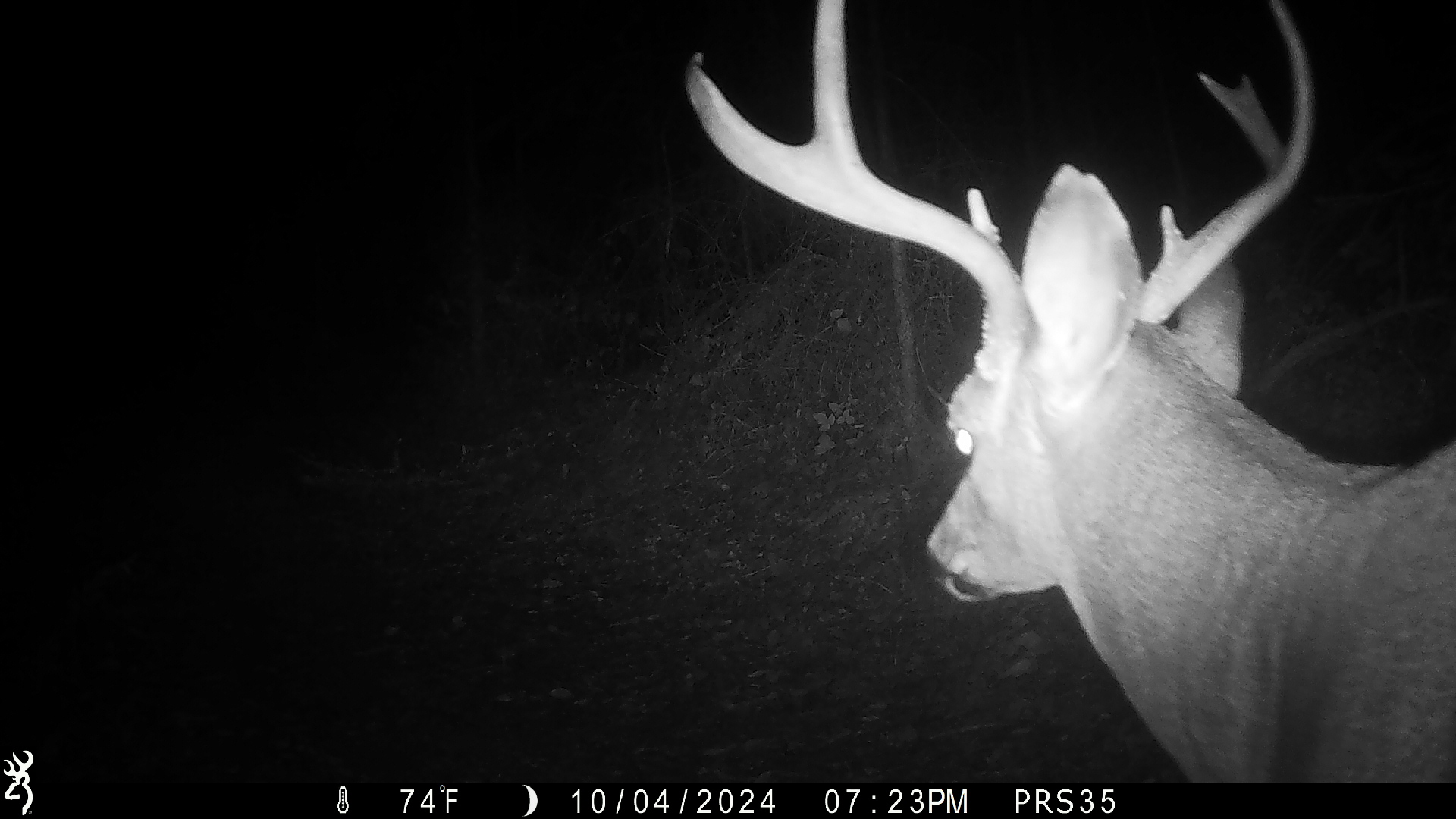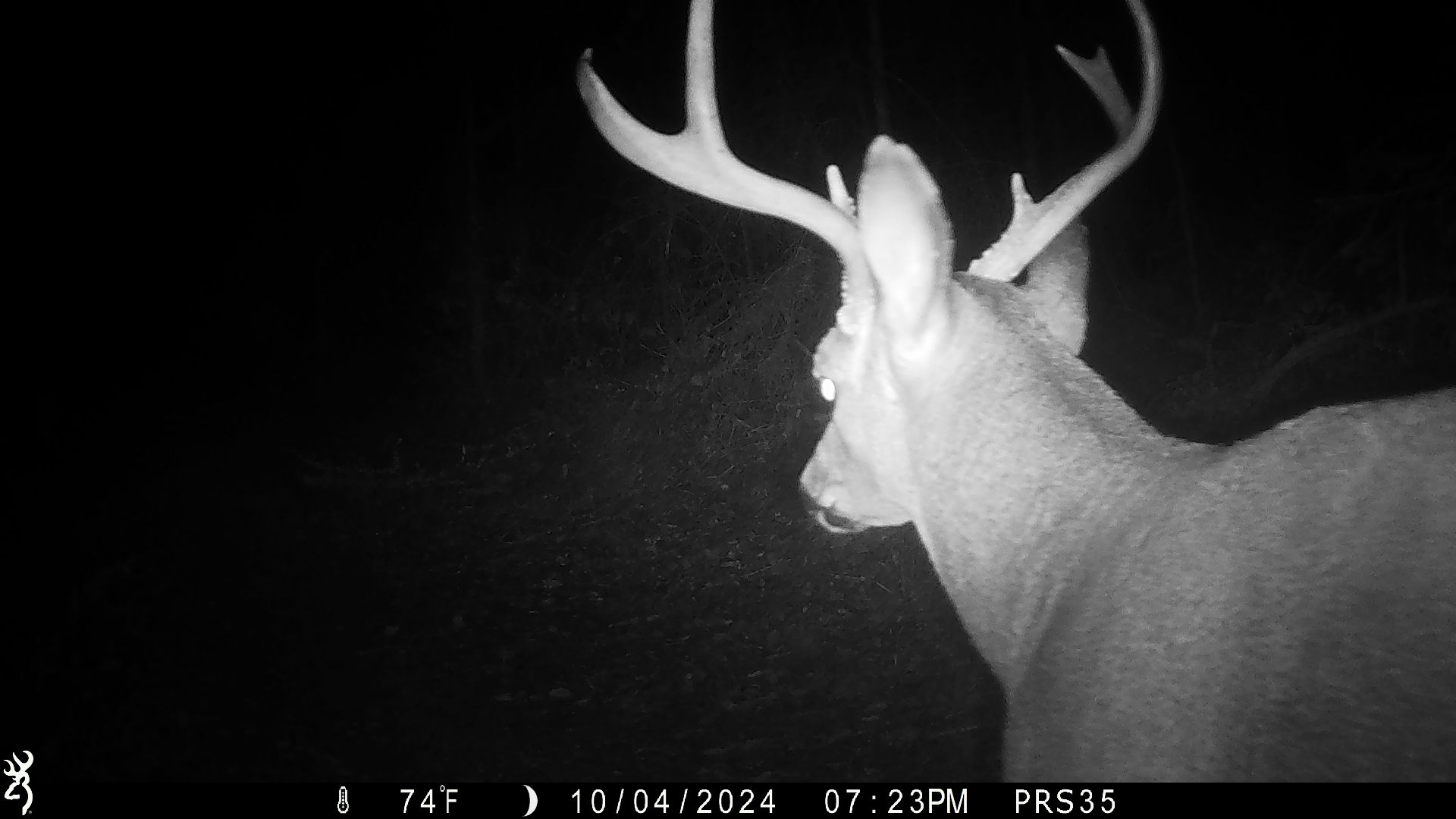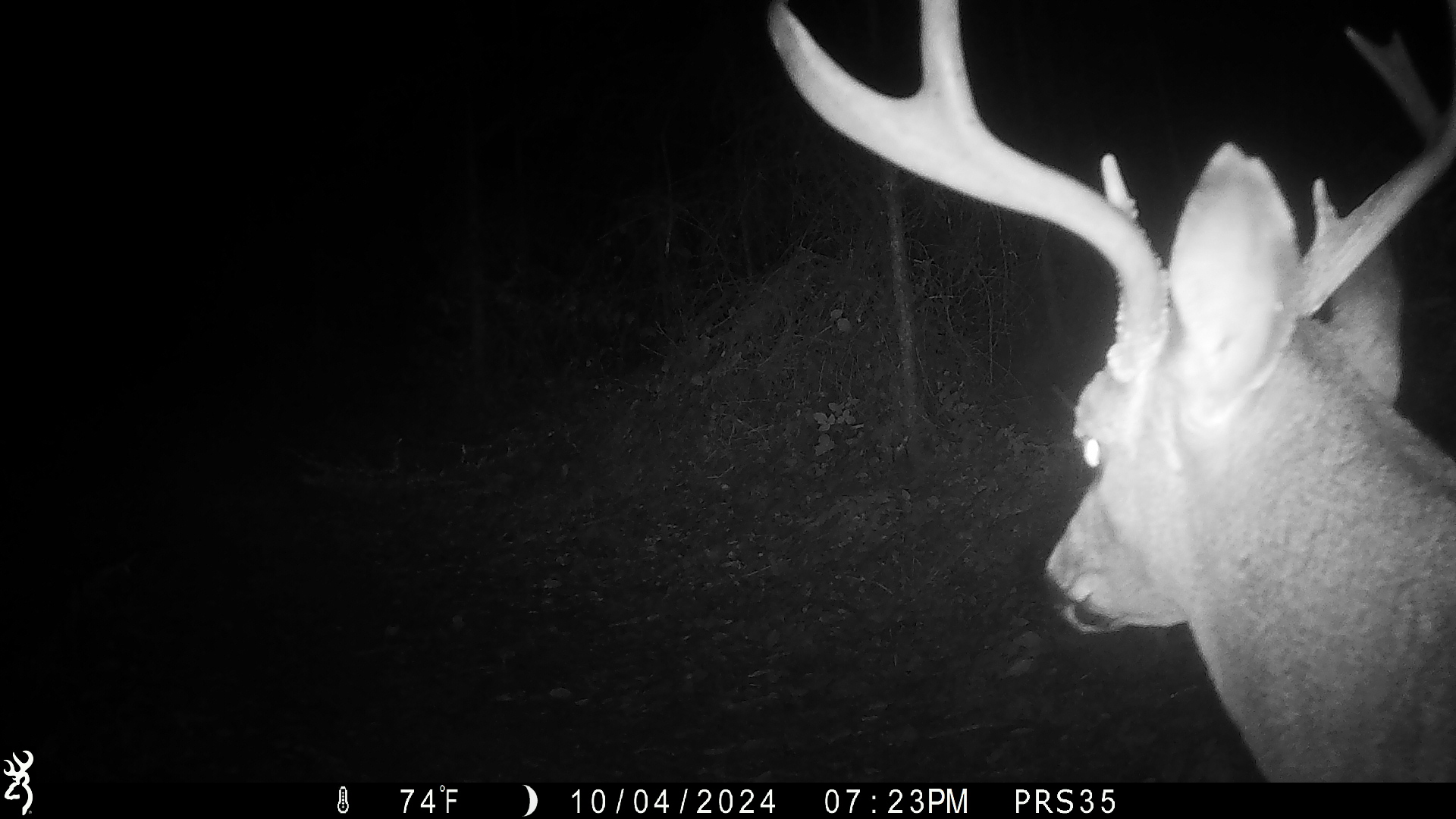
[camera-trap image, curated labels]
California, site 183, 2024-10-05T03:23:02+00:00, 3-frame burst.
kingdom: Animalia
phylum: Chordata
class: Mammalia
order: Artiodactyla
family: Cervidae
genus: Odocoileus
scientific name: Odocoileus hemionus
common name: mule deer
Mule deer (Odocoileus hemionus).